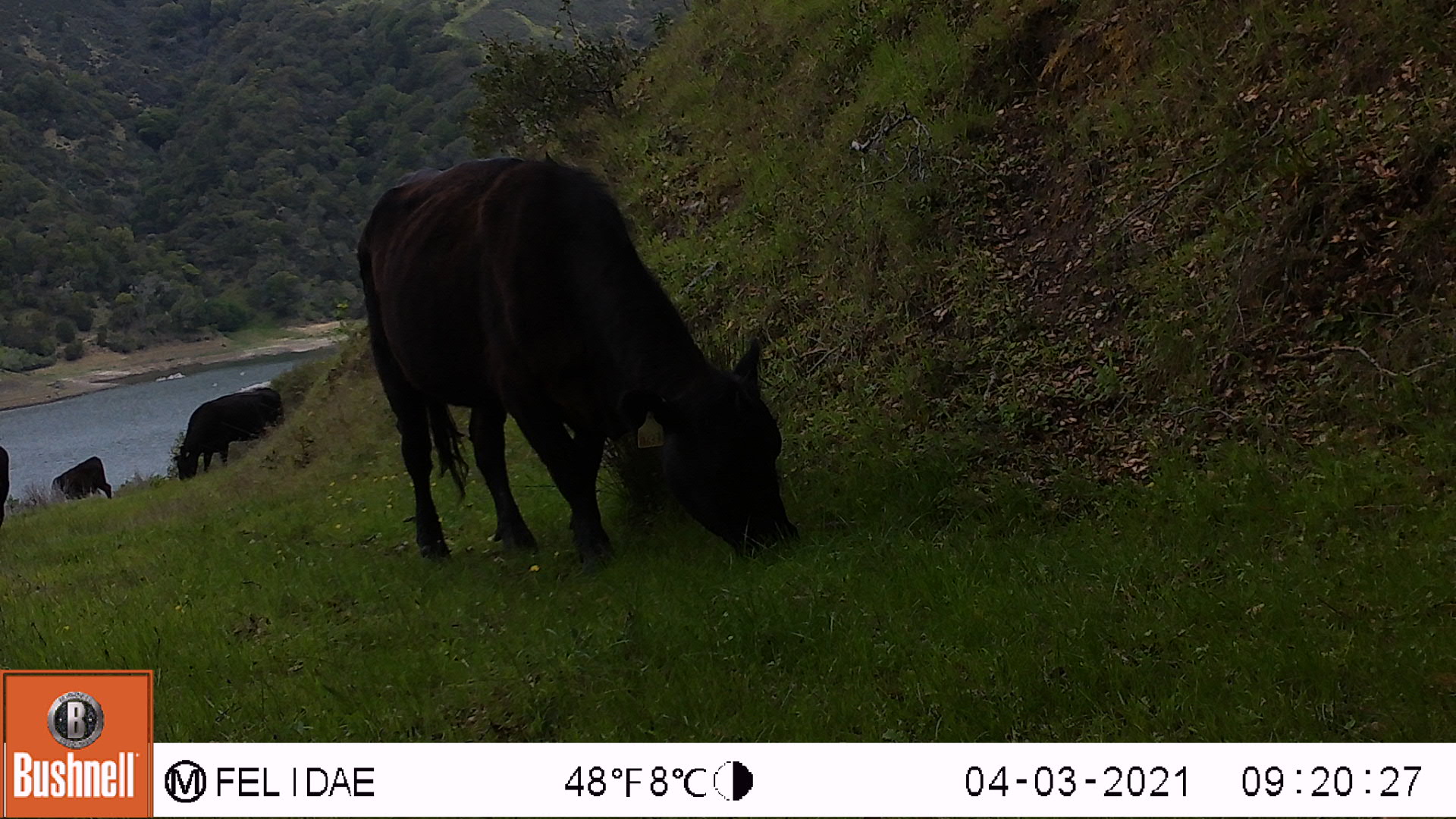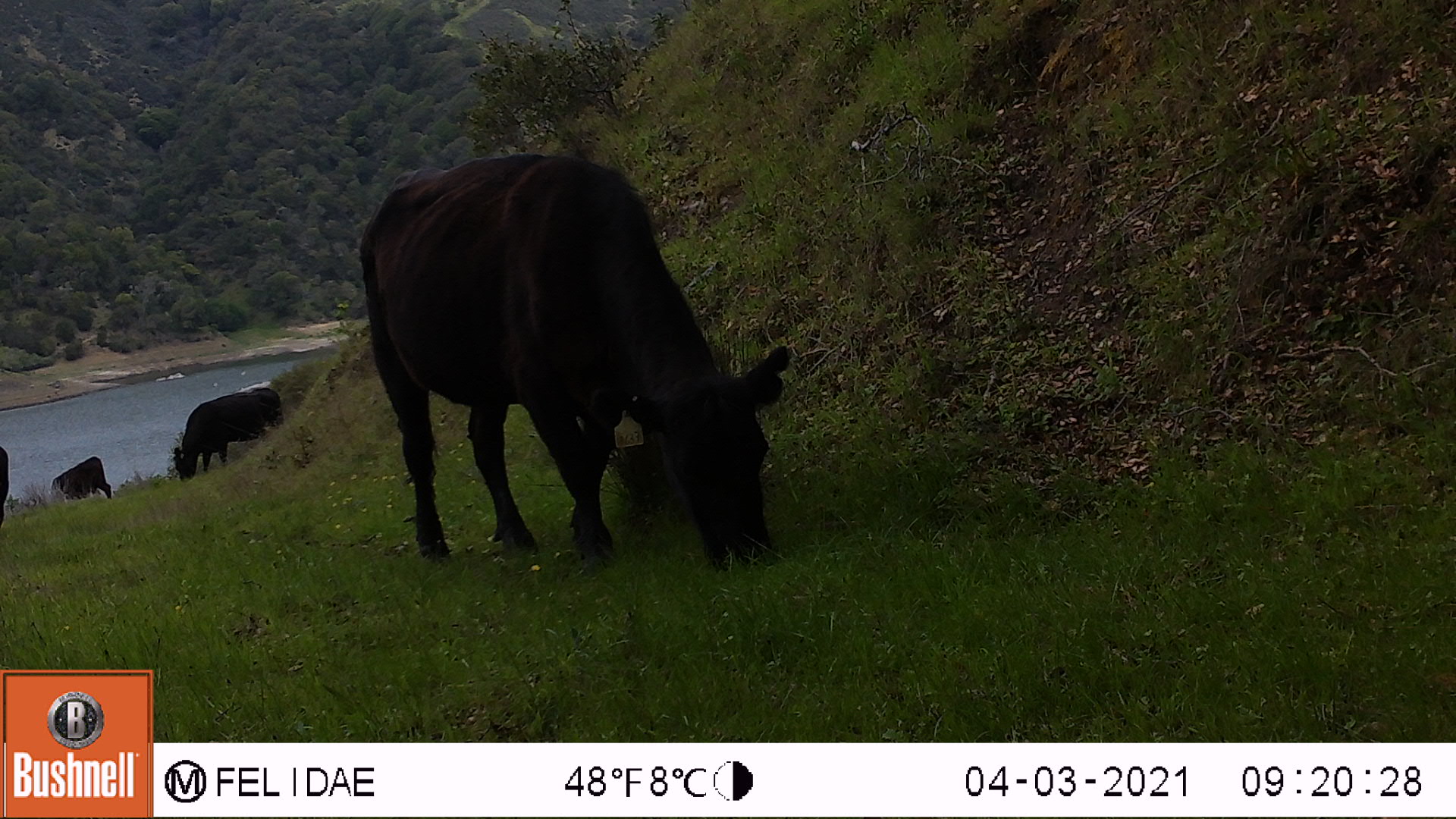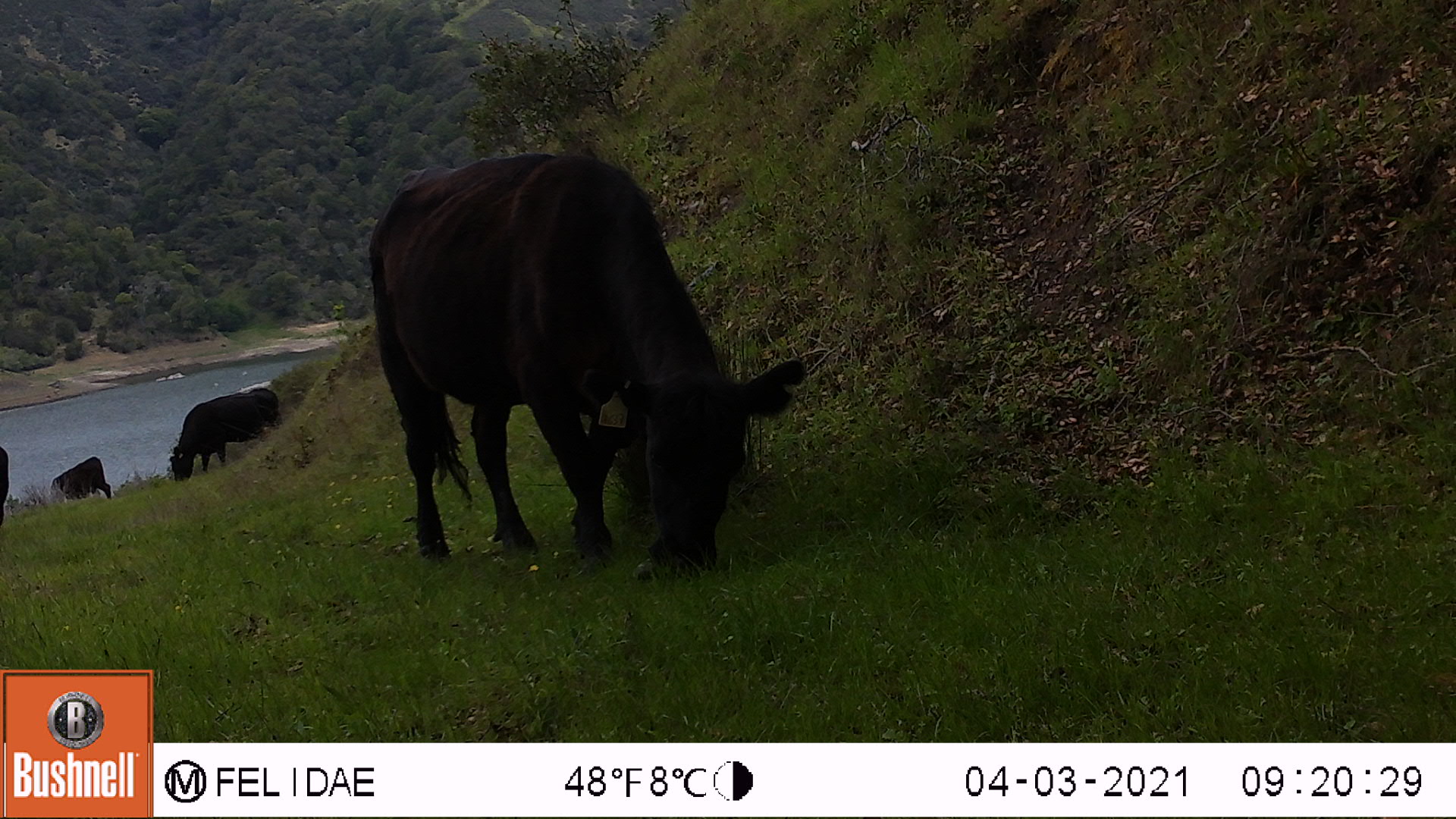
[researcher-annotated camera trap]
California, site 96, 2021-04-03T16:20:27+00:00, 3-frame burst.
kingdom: Animalia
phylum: Chordata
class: Mammalia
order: Artiodactyla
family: Bovidae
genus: Bos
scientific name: Bos taurus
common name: domestic cattle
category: cattle